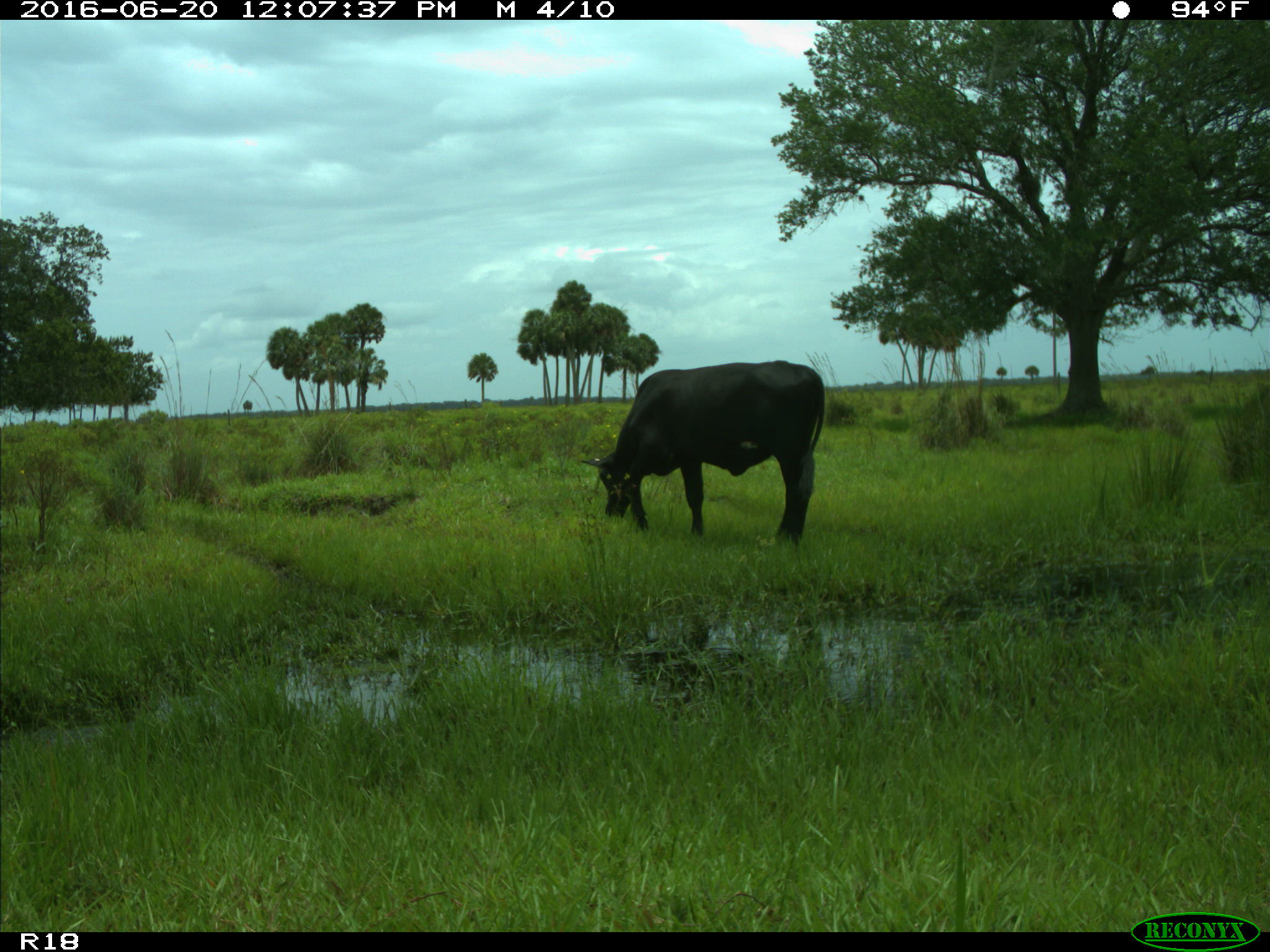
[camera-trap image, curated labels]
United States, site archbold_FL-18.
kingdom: Animalia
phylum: Chordata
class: Mammalia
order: Artiodactyla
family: Bovidae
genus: Bos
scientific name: Bos taurus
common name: domestic cow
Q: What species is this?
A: Bos taurus (domestic cow).